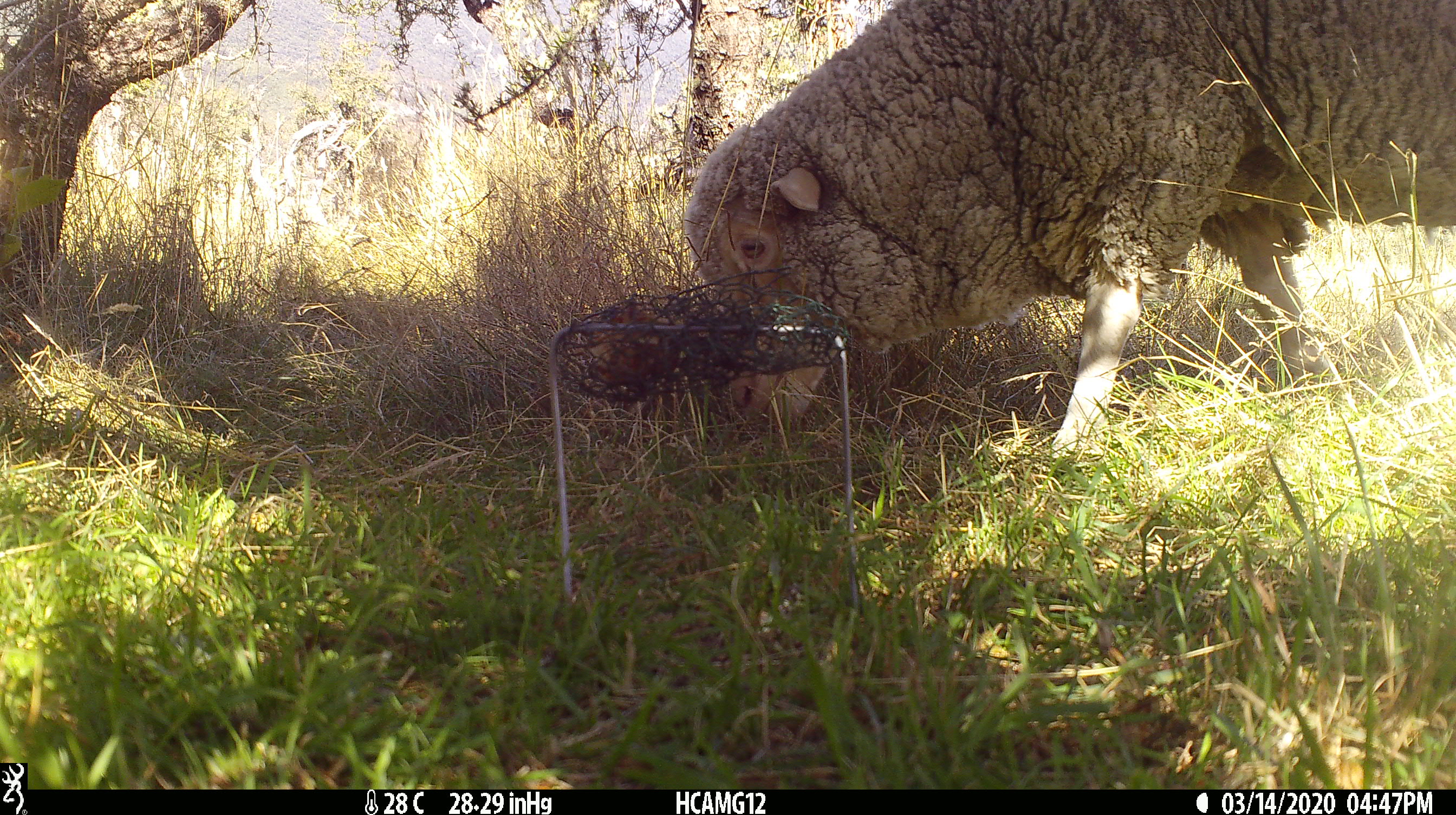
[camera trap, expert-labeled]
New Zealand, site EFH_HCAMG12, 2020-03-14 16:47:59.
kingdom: Animalia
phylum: Chordata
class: Mammalia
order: Artiodactyla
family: Bovidae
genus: Ovis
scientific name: Ovis aries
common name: domestic sheep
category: sheep